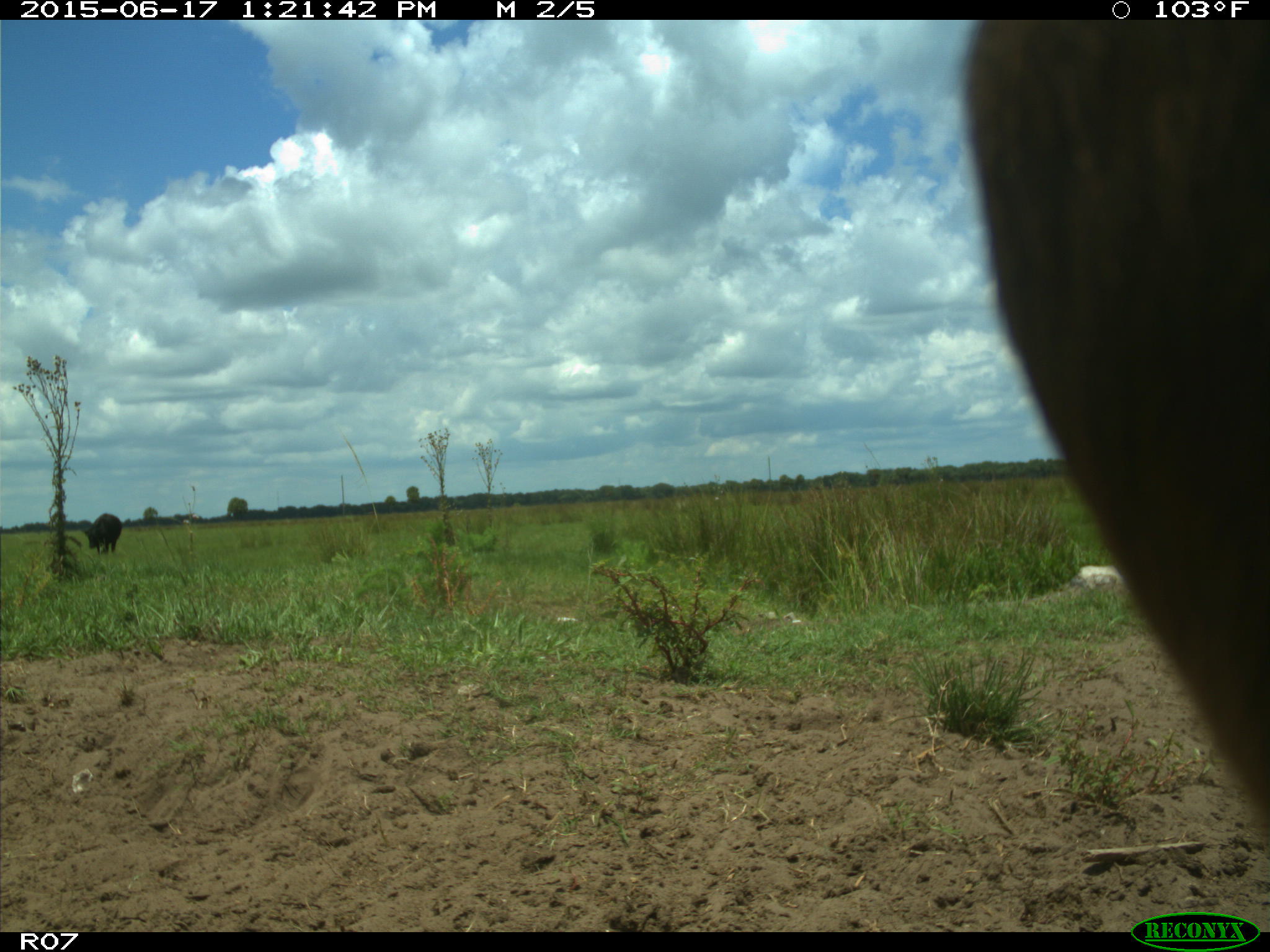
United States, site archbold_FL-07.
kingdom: Animalia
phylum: Chordata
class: Mammalia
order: Artiodactyla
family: Bovidae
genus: Bos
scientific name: Bos taurus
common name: domestic cow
Bos taurus (domestic cow).